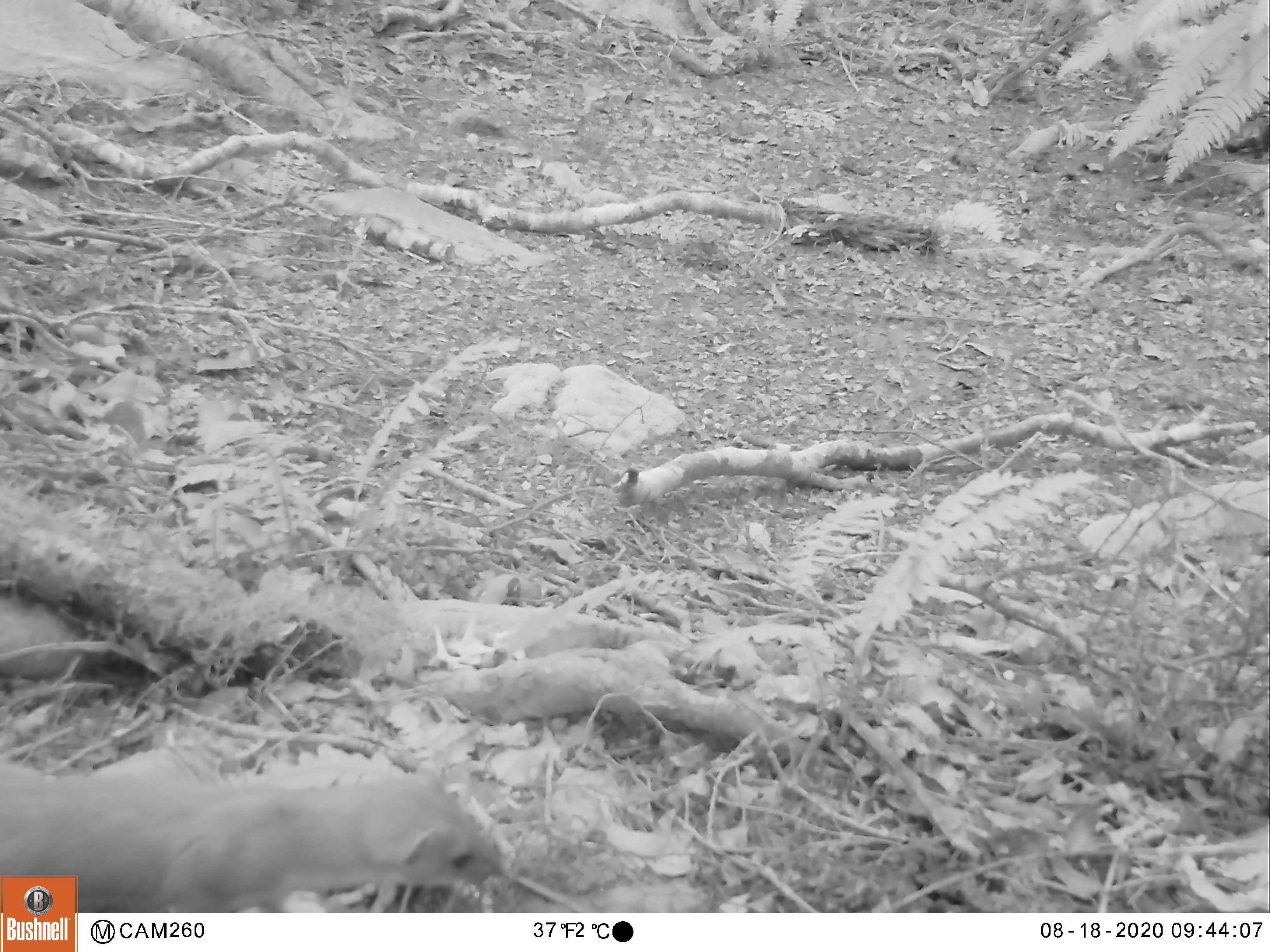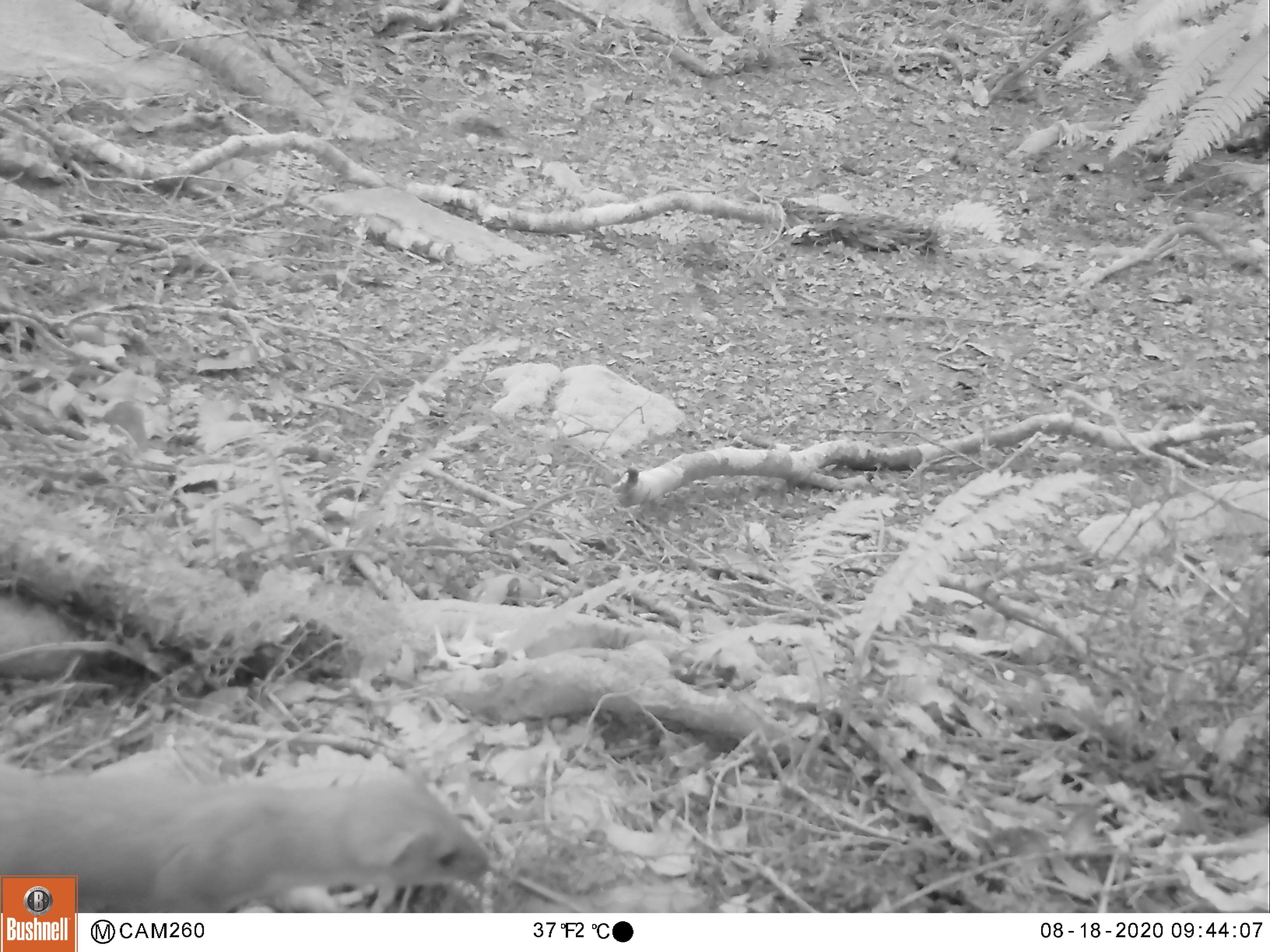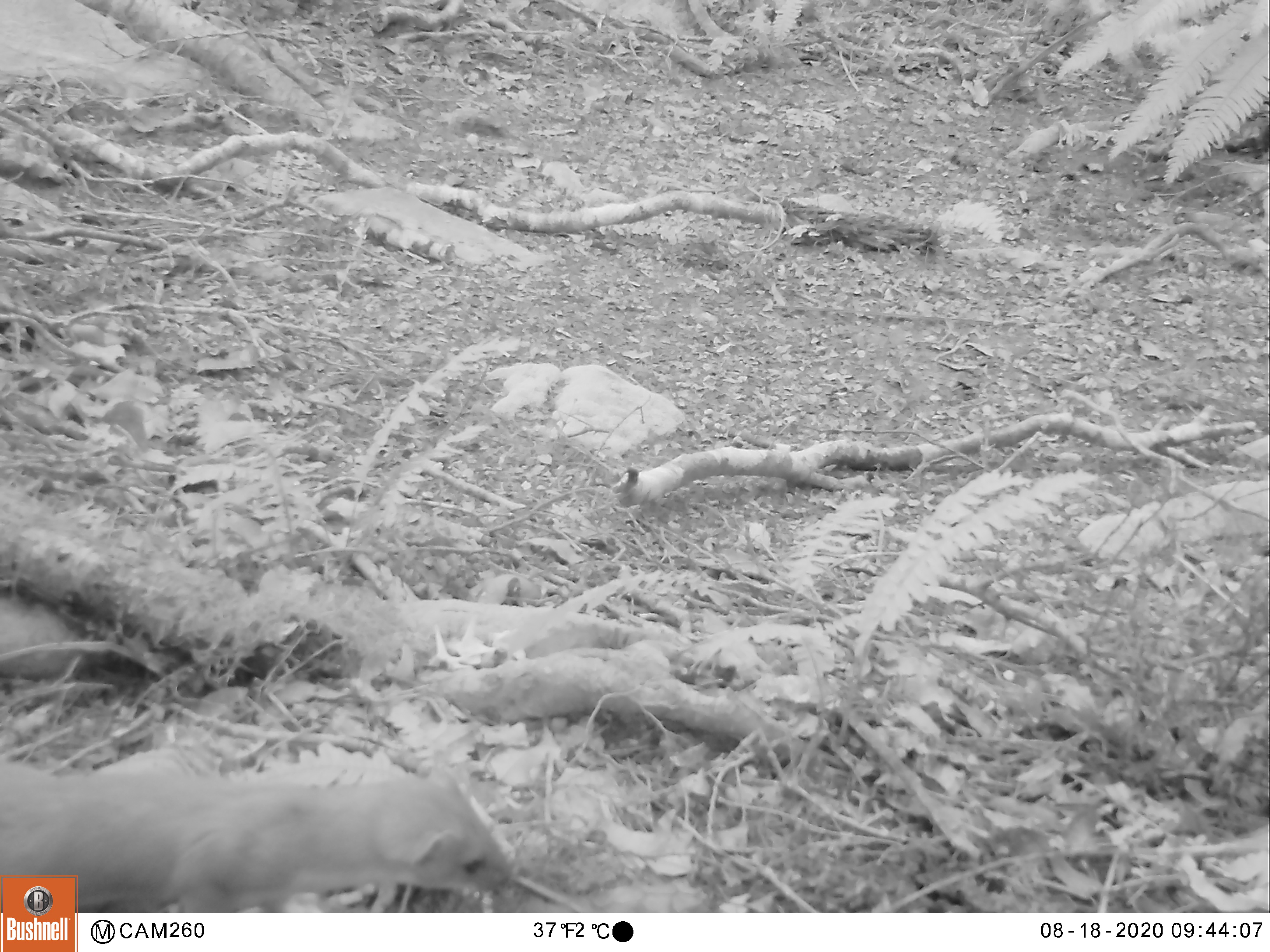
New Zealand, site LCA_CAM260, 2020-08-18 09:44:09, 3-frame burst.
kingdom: Animalia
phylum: Chordata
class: Mammalia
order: Carnivora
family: Mustelidae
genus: Mustela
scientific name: Mustela erminea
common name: stoat